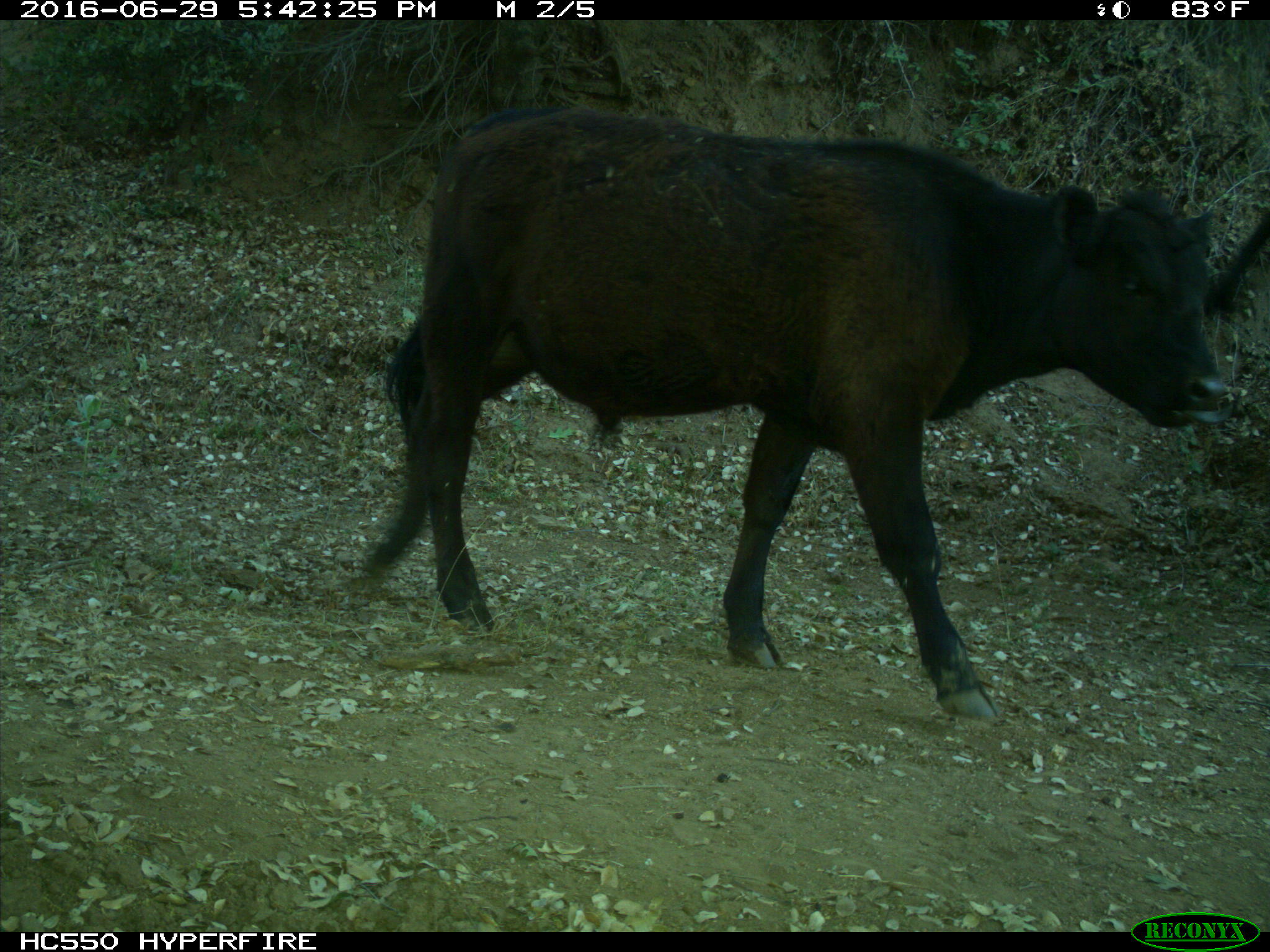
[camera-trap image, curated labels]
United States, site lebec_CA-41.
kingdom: Animalia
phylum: Chordata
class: Mammalia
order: Artiodactyla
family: Bovidae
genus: Bos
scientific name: Bos taurus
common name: domestic cow